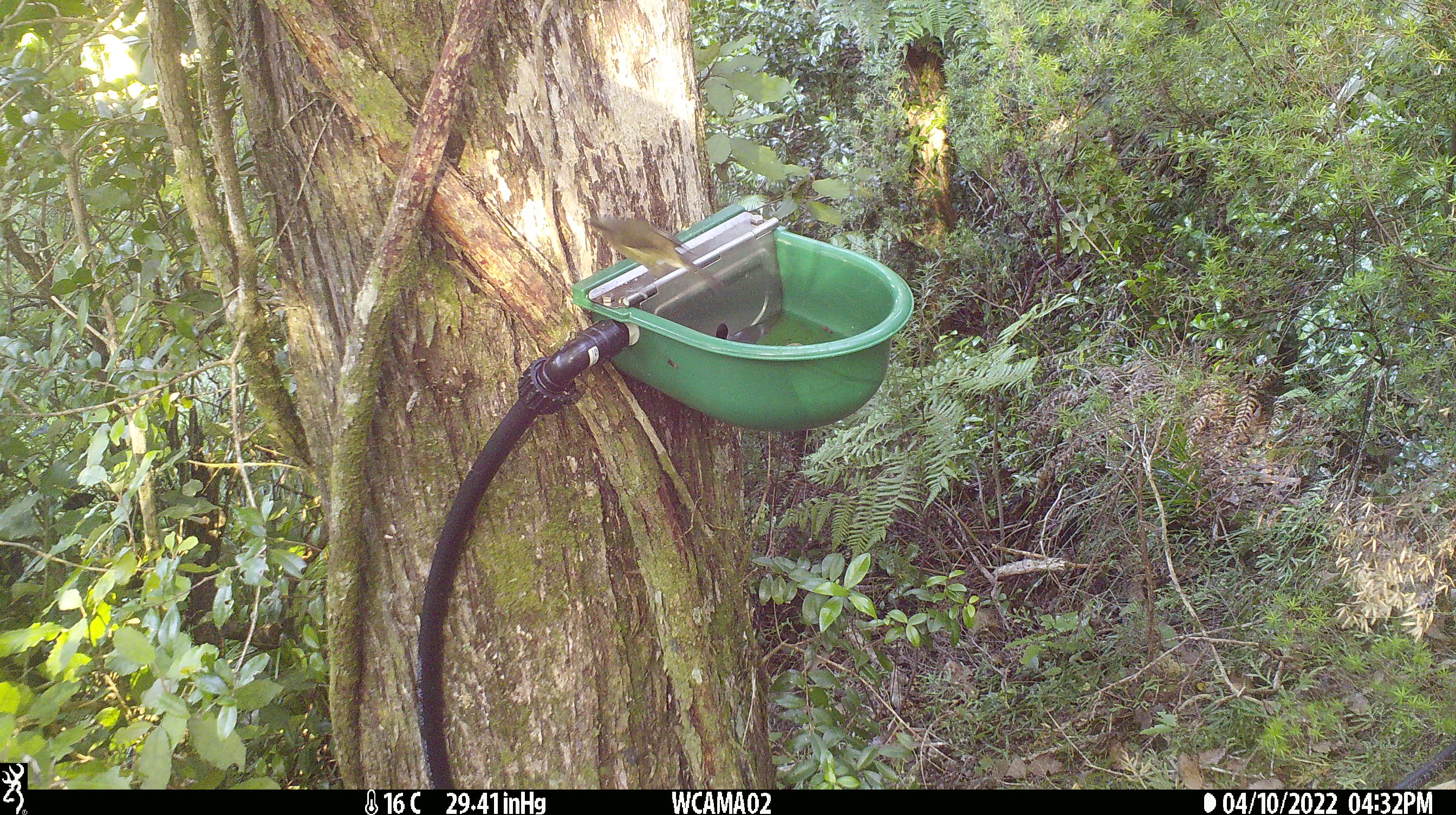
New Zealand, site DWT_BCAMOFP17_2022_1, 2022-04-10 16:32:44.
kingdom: Animalia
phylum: Chordata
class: Aves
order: Passeriformes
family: Meliphagidae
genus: Anthornis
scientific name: Anthornis melanura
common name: new zealand bellbird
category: bellbird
Bellbird (new zealand bellbird) (Anthornis melanura).